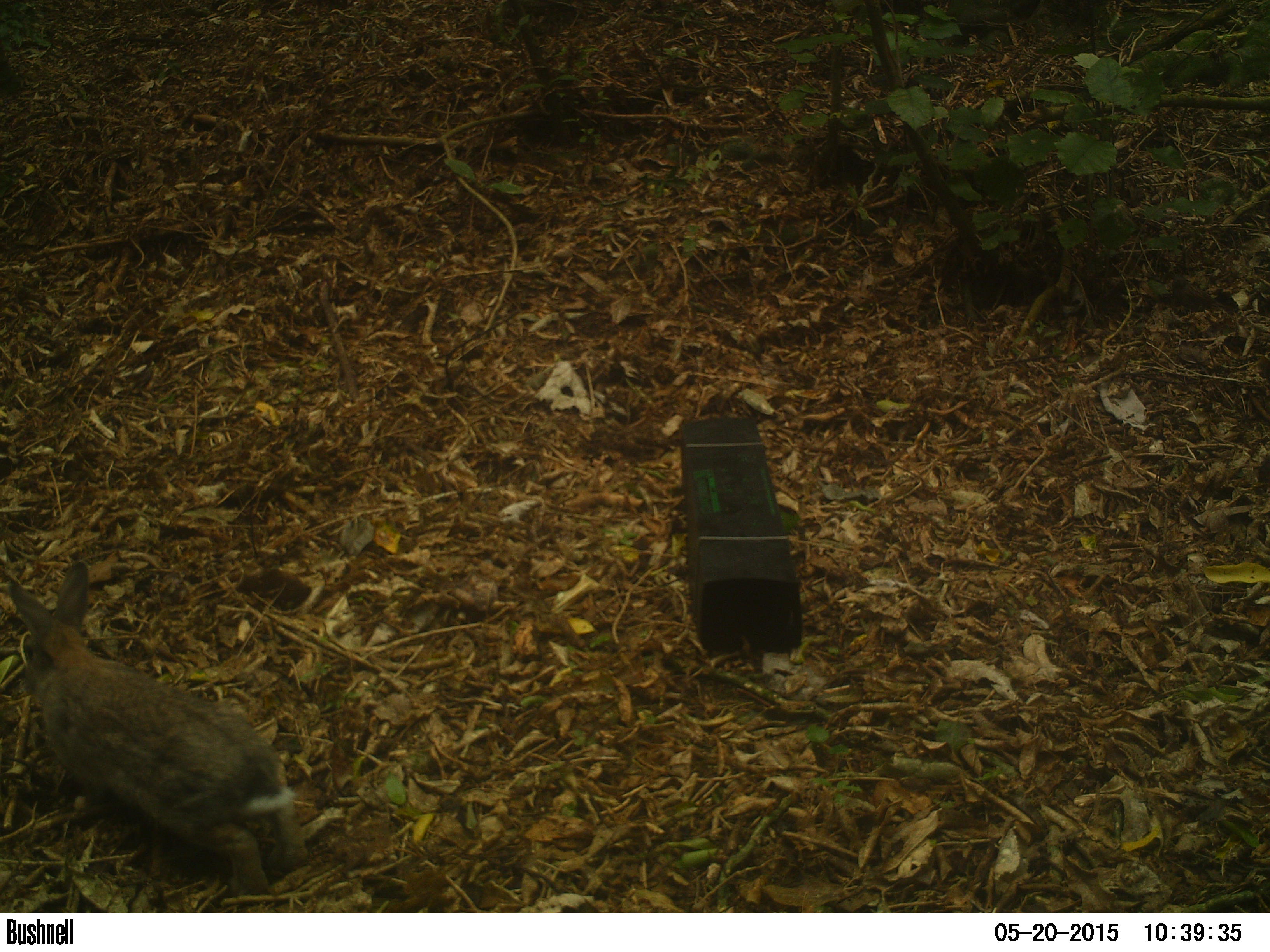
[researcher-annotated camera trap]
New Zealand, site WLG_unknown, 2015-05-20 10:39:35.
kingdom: Animalia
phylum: Chordata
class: Mammalia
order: Lagomorpha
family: Leporidae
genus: Oryctolagus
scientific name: Oryctolagus cuniculus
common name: european rabbit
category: rabbit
Rabbit (european rabbit) (Oryctolagus cuniculus).